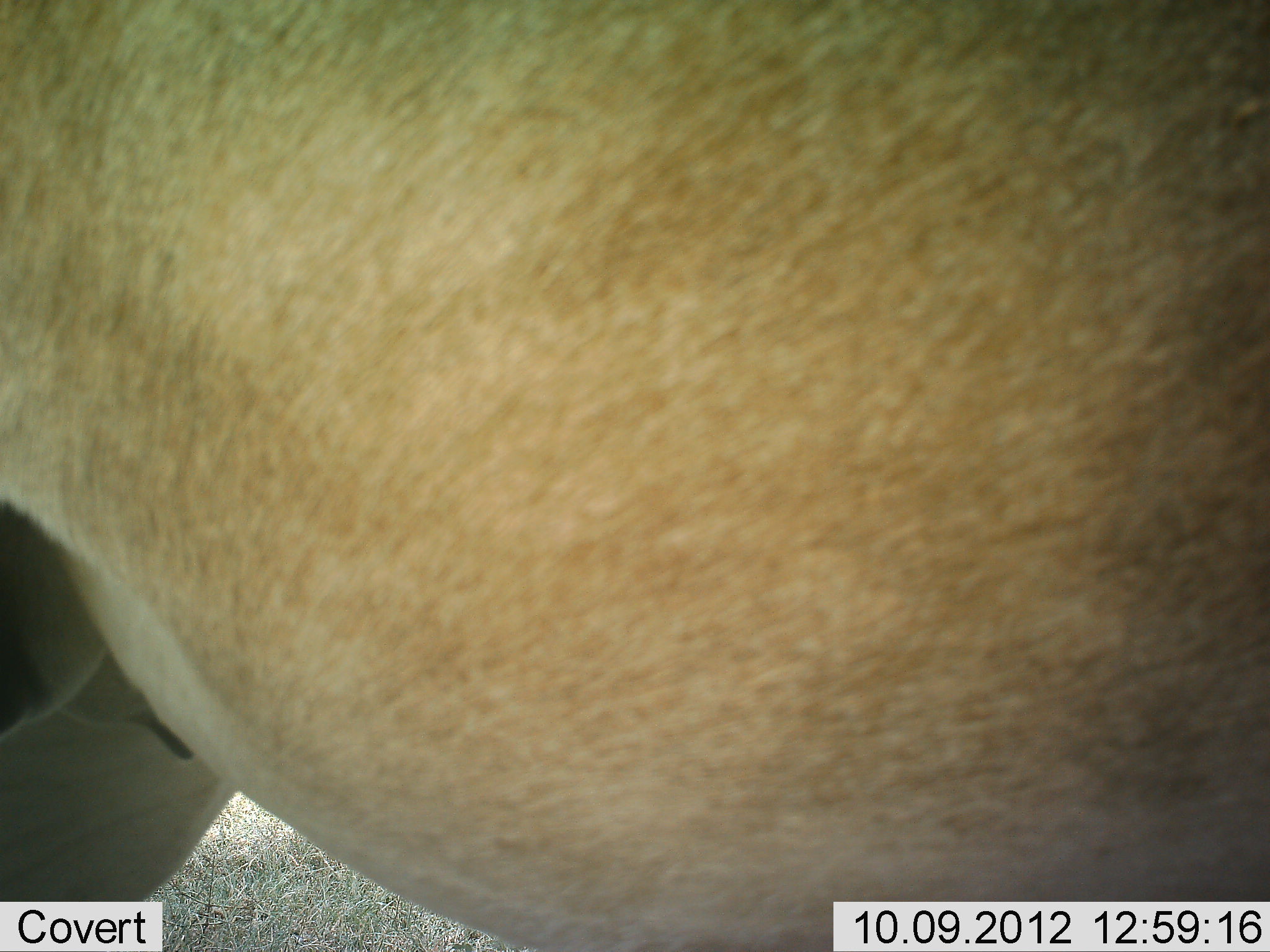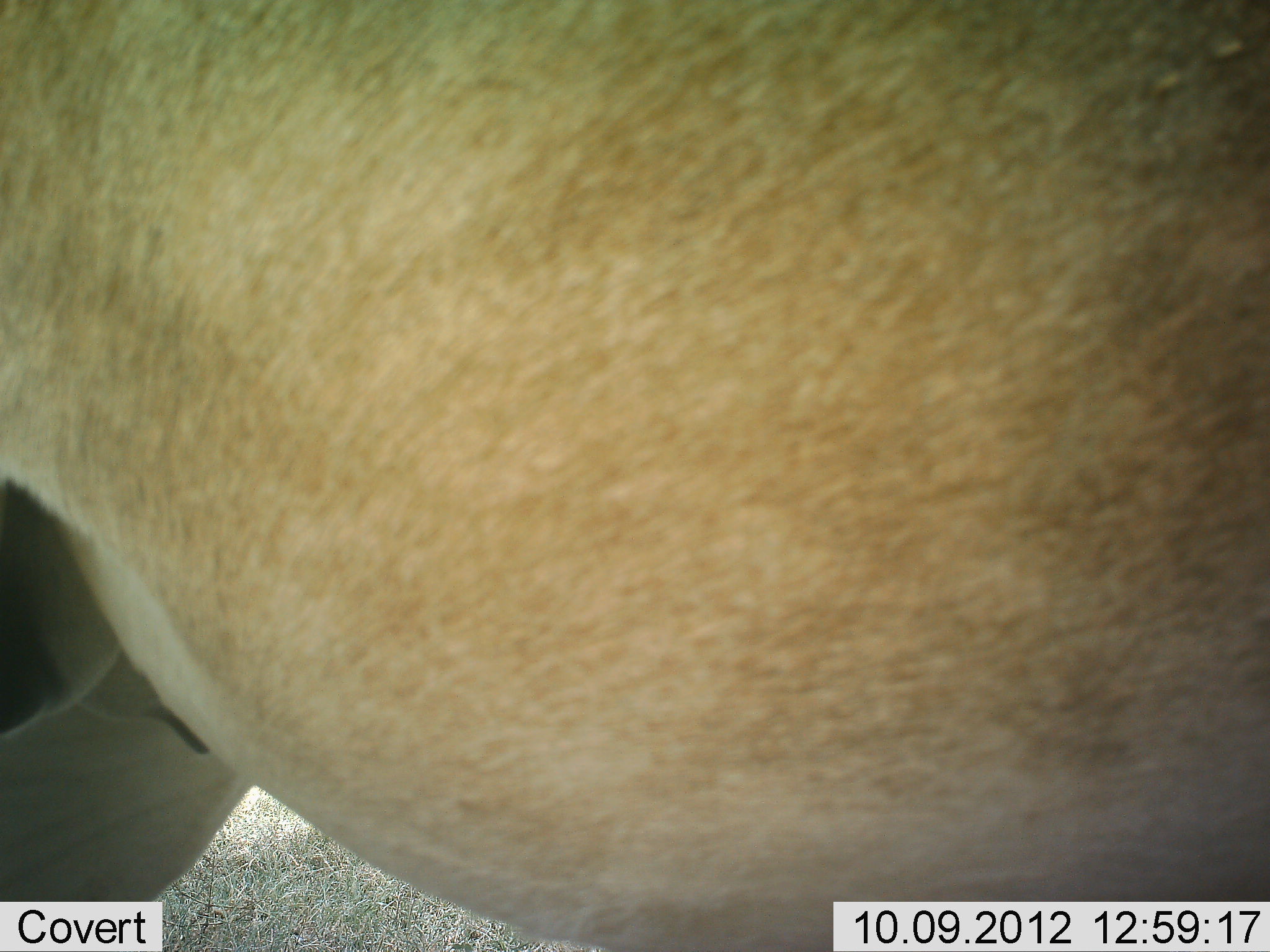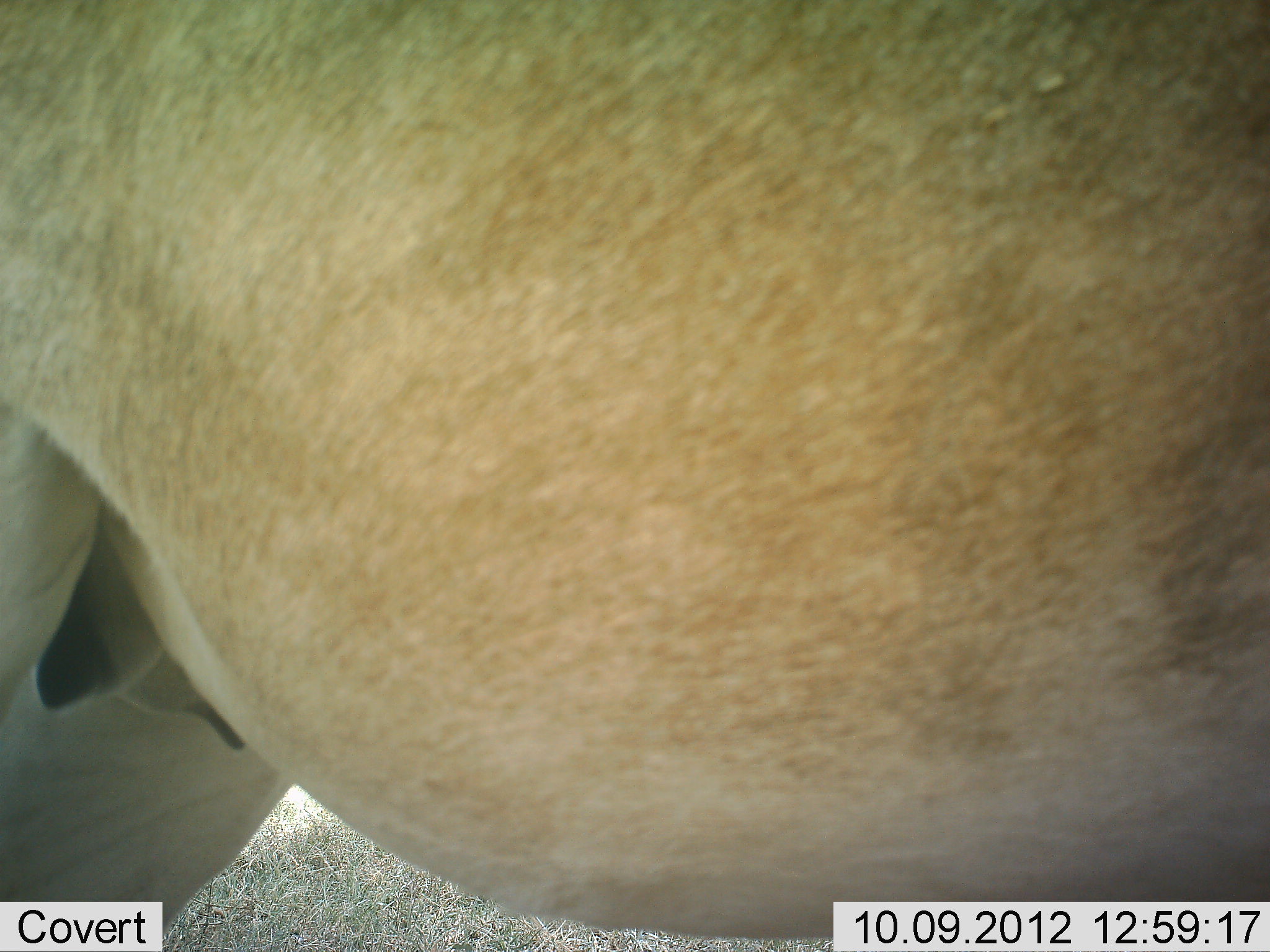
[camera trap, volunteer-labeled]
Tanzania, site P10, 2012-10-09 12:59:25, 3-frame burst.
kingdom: Animalia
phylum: Chordata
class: Mammalia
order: Artiodactyla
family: Bovidae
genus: Alcelaphus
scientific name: Alcelaphus buselaphus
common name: hartebeest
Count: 1.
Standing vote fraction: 100%.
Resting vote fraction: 0%.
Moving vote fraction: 0%.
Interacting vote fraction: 0%.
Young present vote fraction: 0%.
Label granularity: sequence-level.